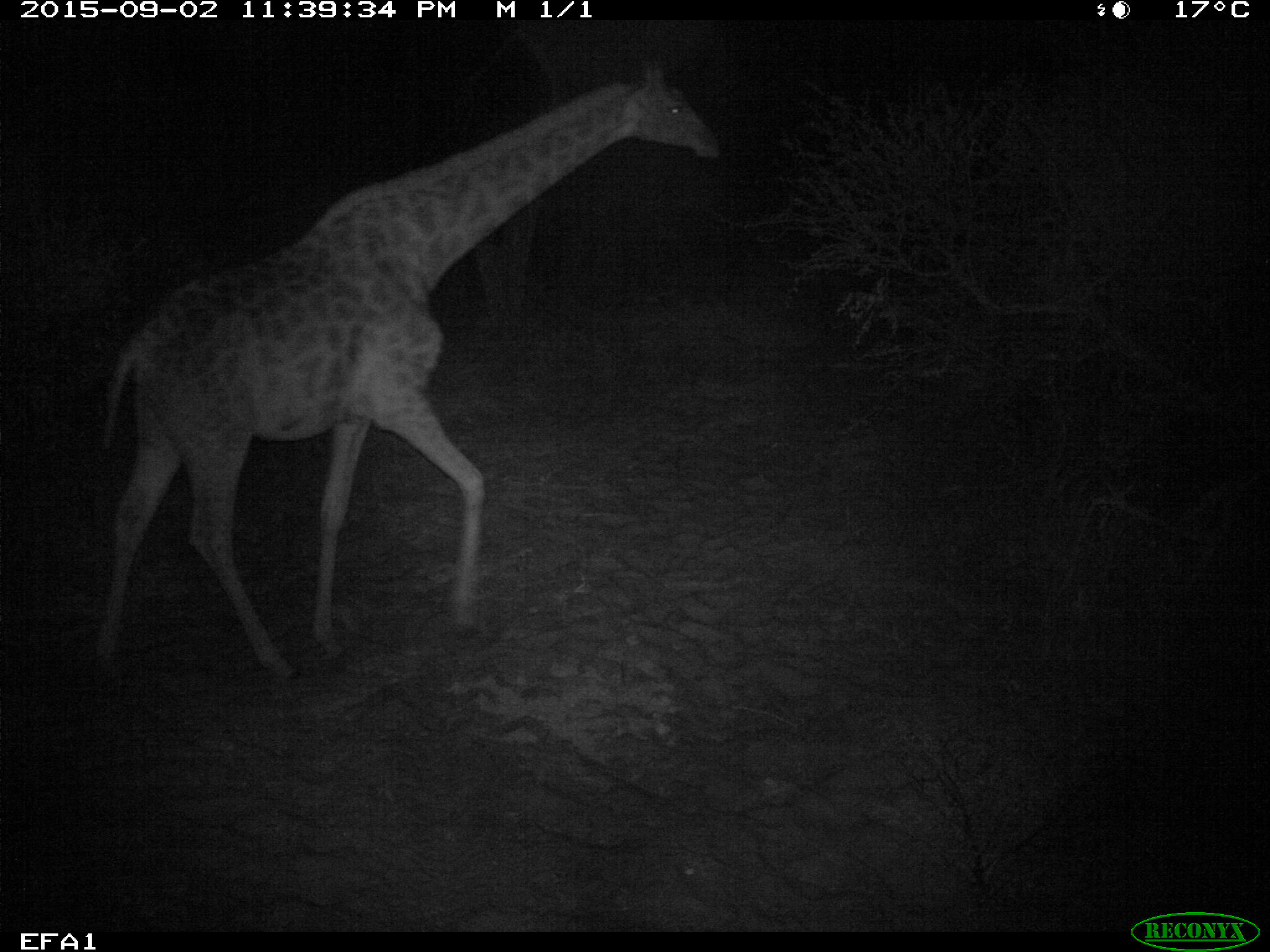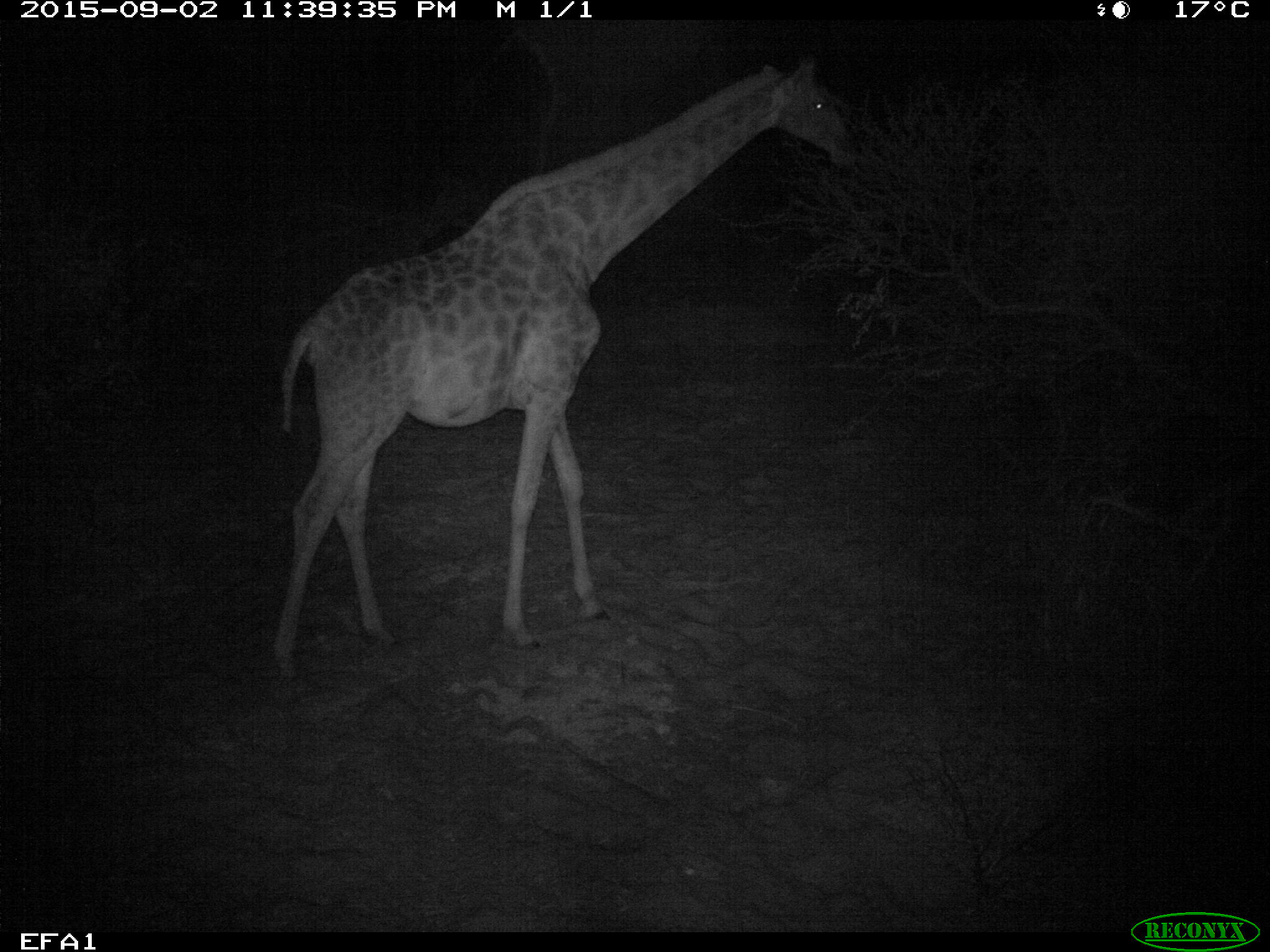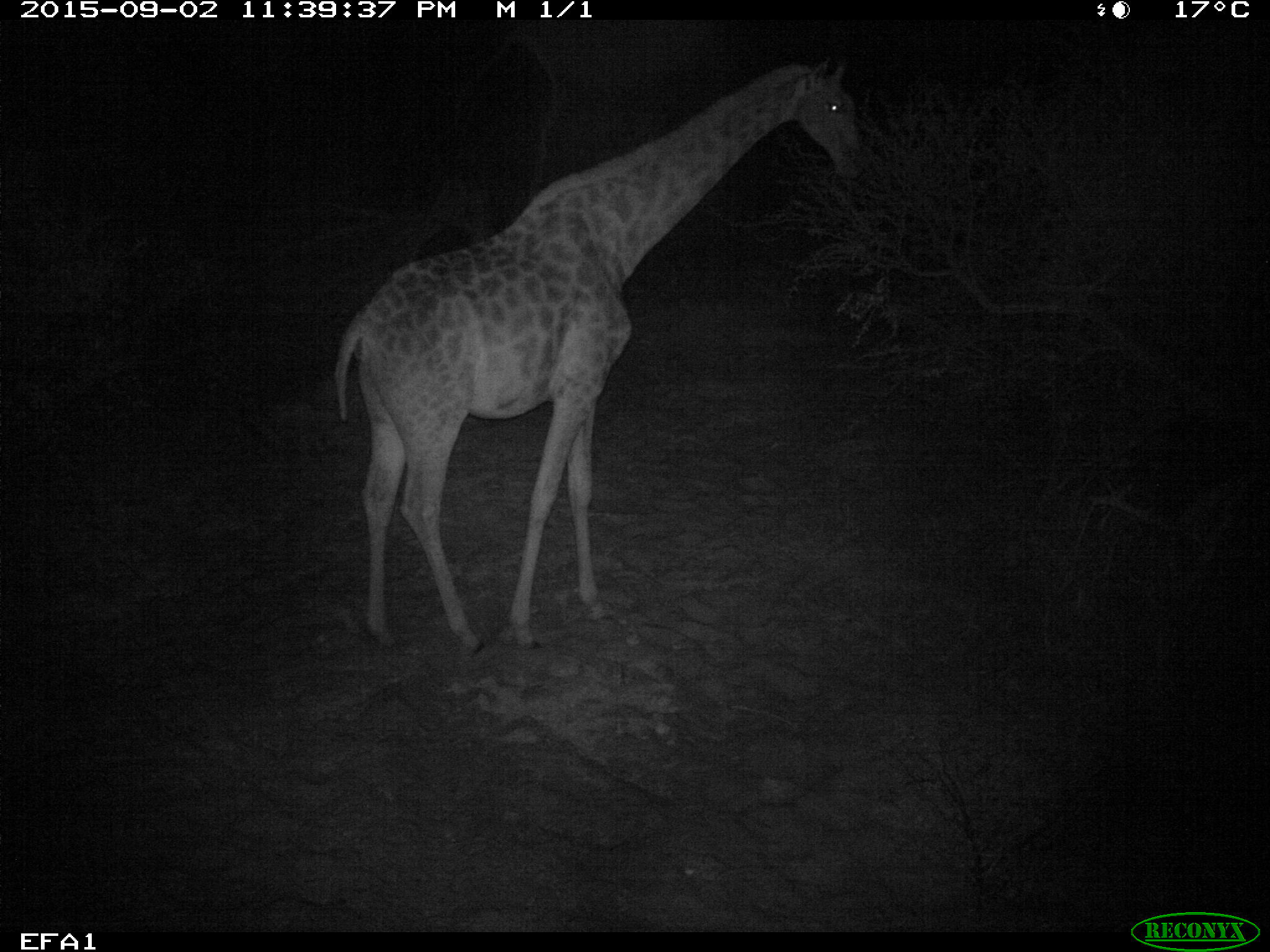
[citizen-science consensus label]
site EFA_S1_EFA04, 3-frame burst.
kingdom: Animalia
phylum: Chordata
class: Mammalia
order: Artiodactyla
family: Giraffidae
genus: Giraffa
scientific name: Giraffa camelopardalis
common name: giraffe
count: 1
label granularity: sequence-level